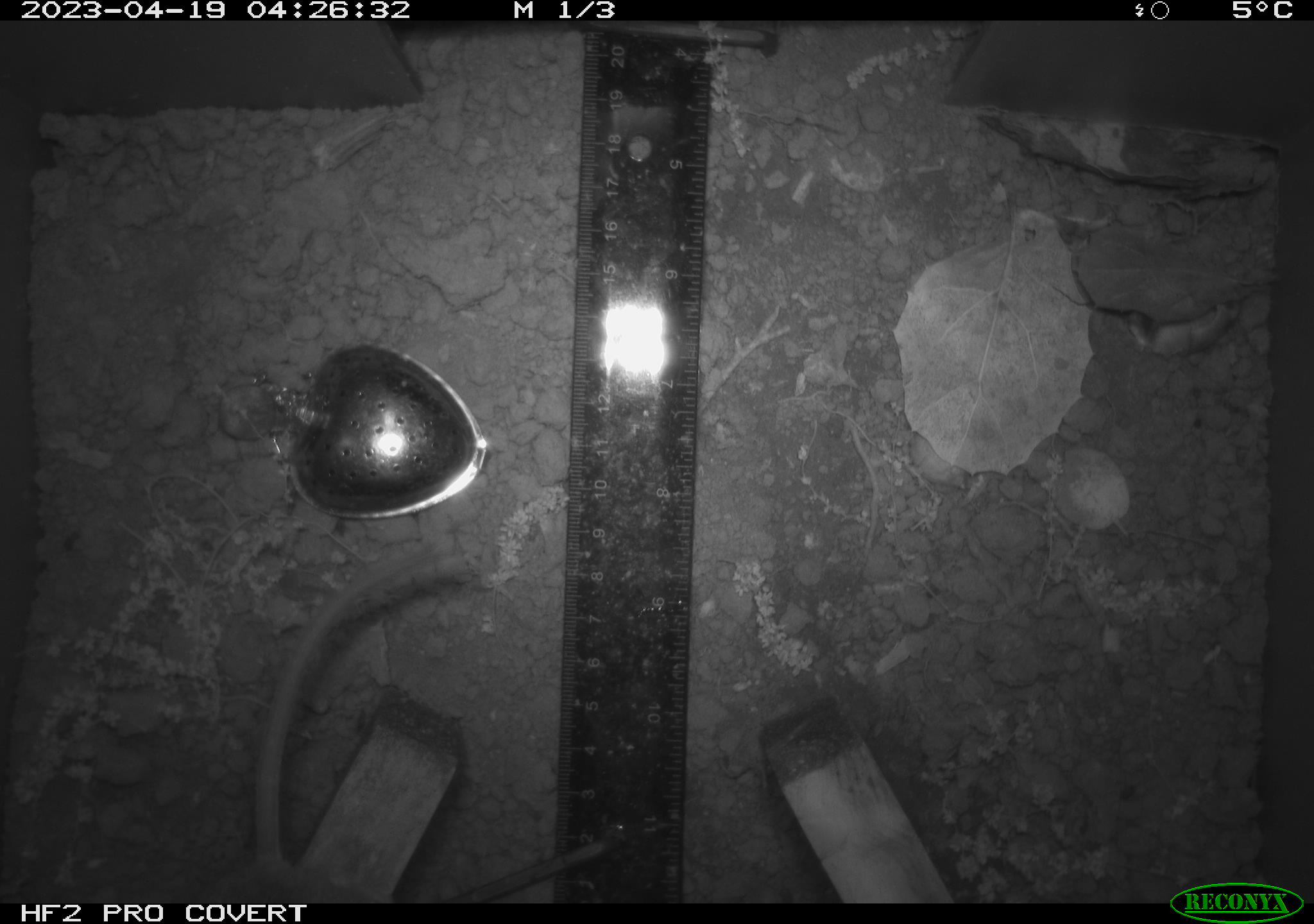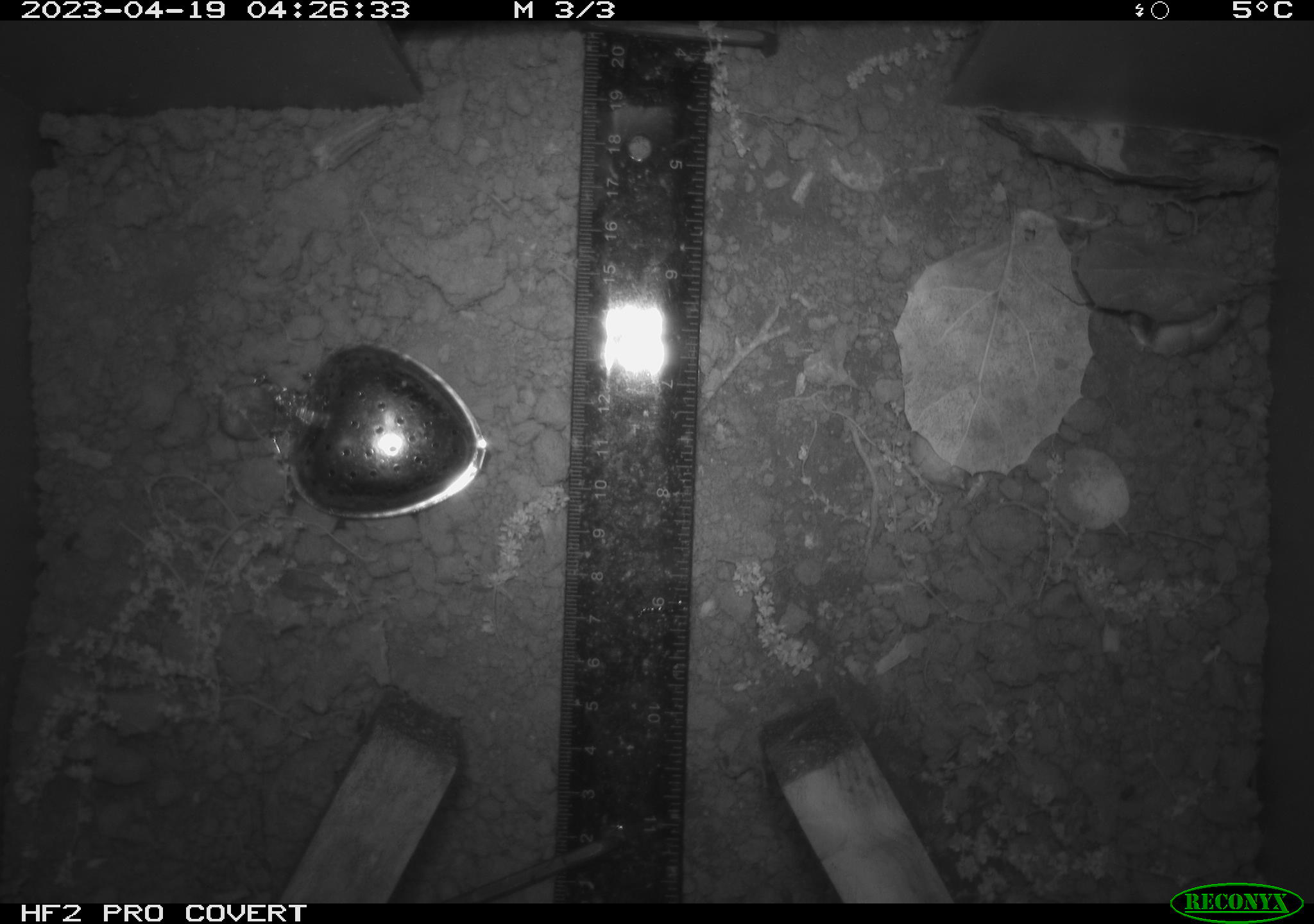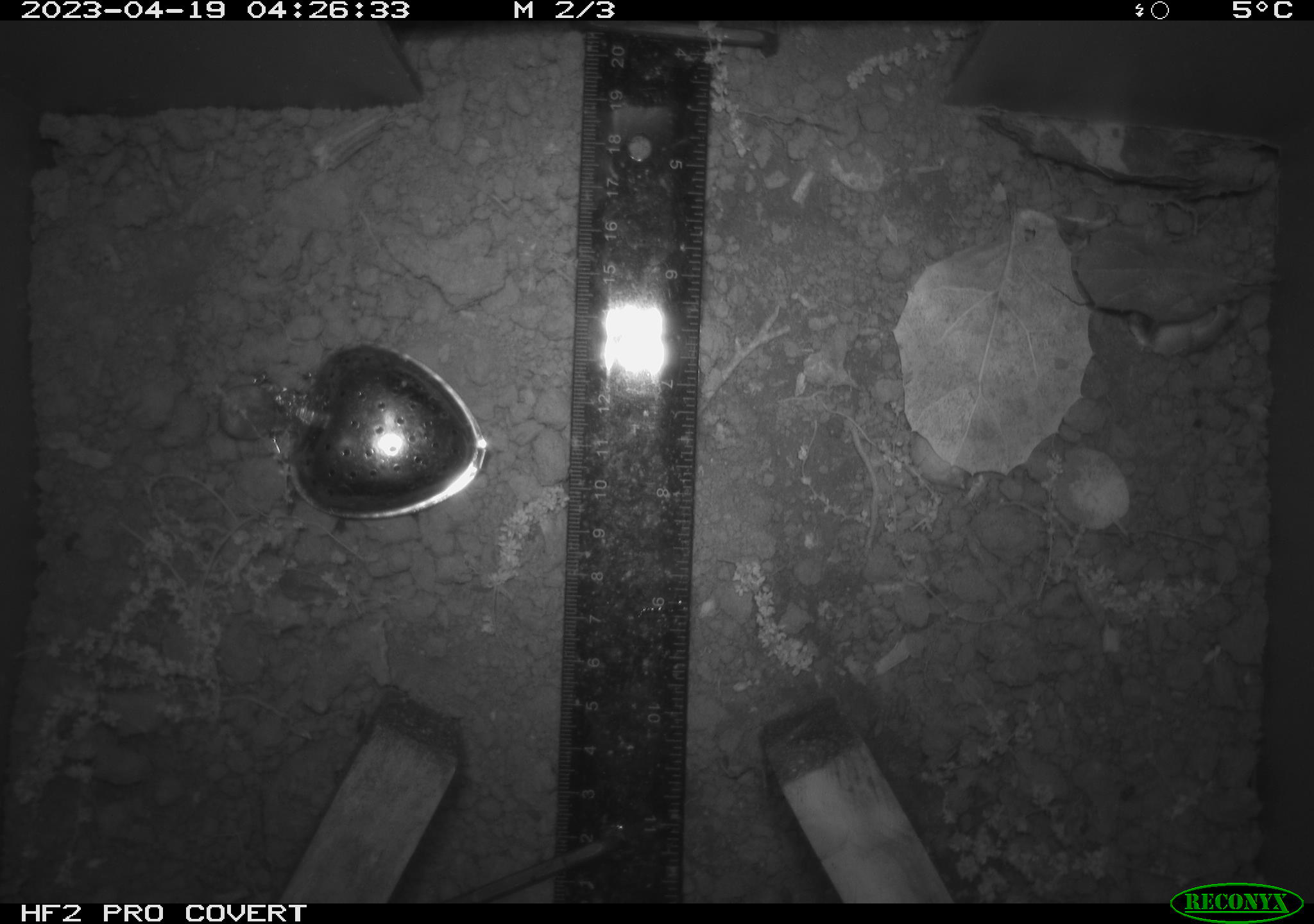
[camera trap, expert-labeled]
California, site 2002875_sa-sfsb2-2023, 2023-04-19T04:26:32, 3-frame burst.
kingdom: Animalia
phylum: Chordata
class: Mammalia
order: Rodentia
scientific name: Rodentia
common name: mouse species